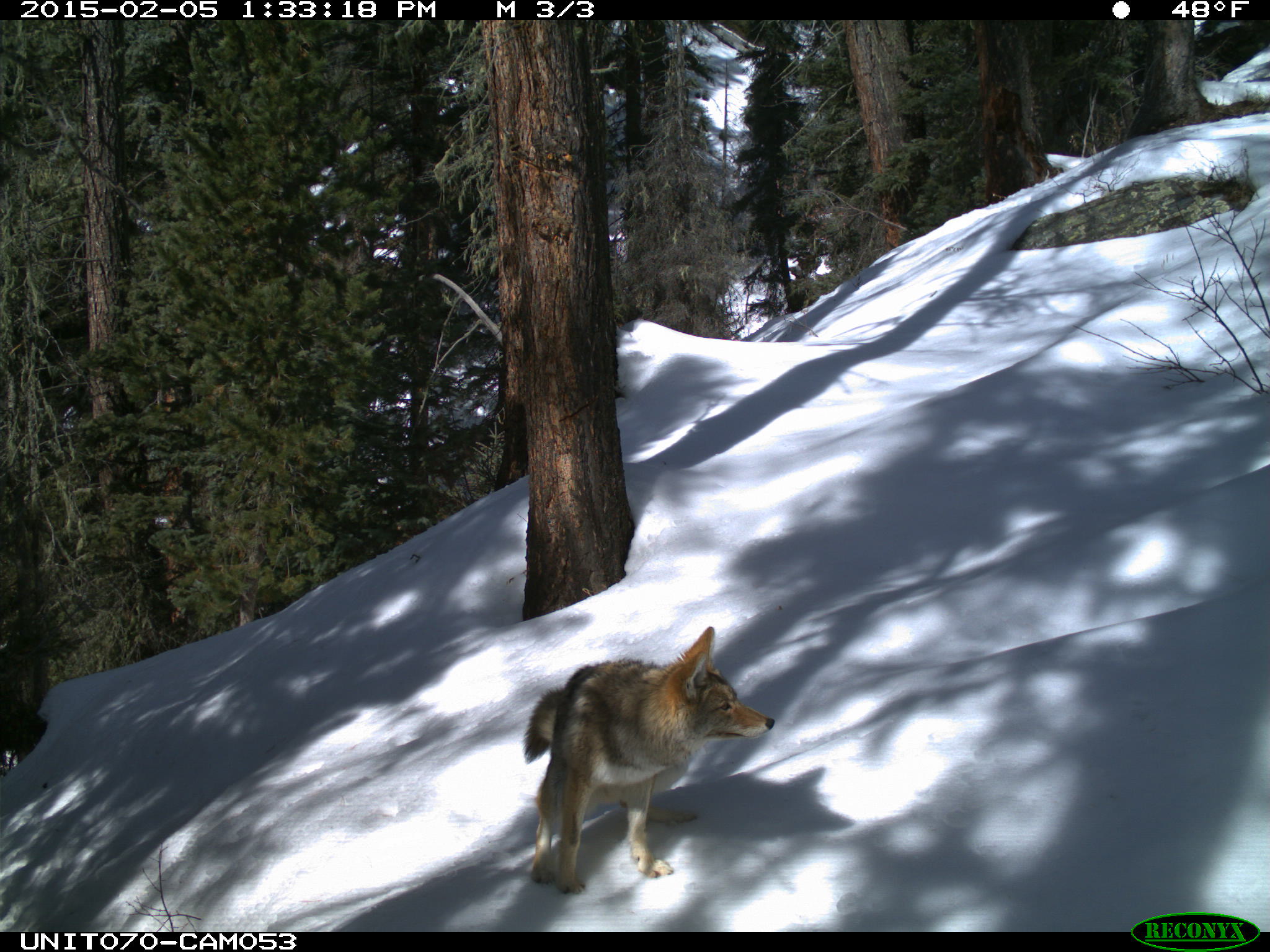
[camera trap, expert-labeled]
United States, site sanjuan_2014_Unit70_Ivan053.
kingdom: Animalia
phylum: Chordata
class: Mammalia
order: Carnivora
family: Canidae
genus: Canis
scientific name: Canis latrans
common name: coyote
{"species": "Canis latrans (coyote)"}